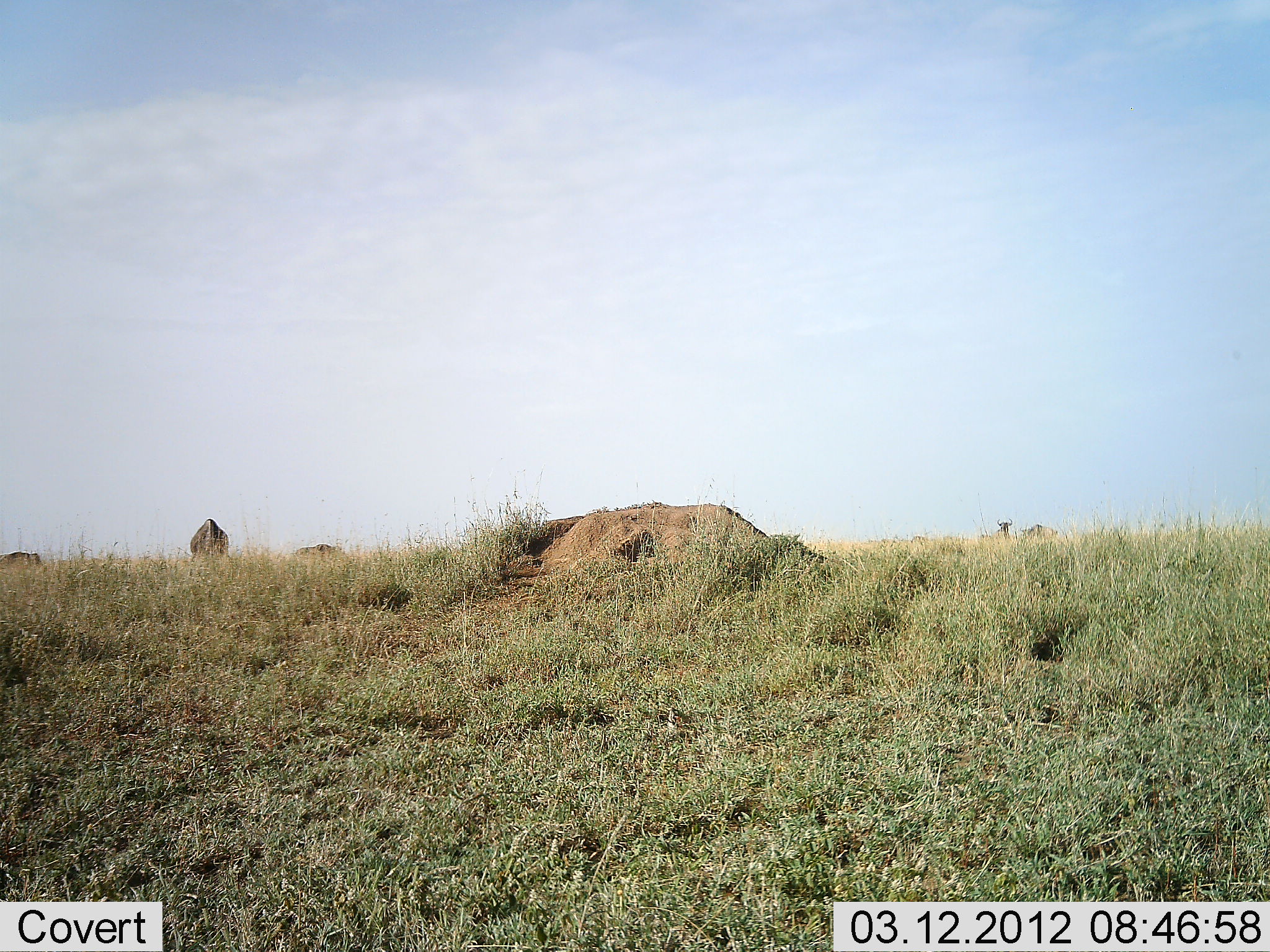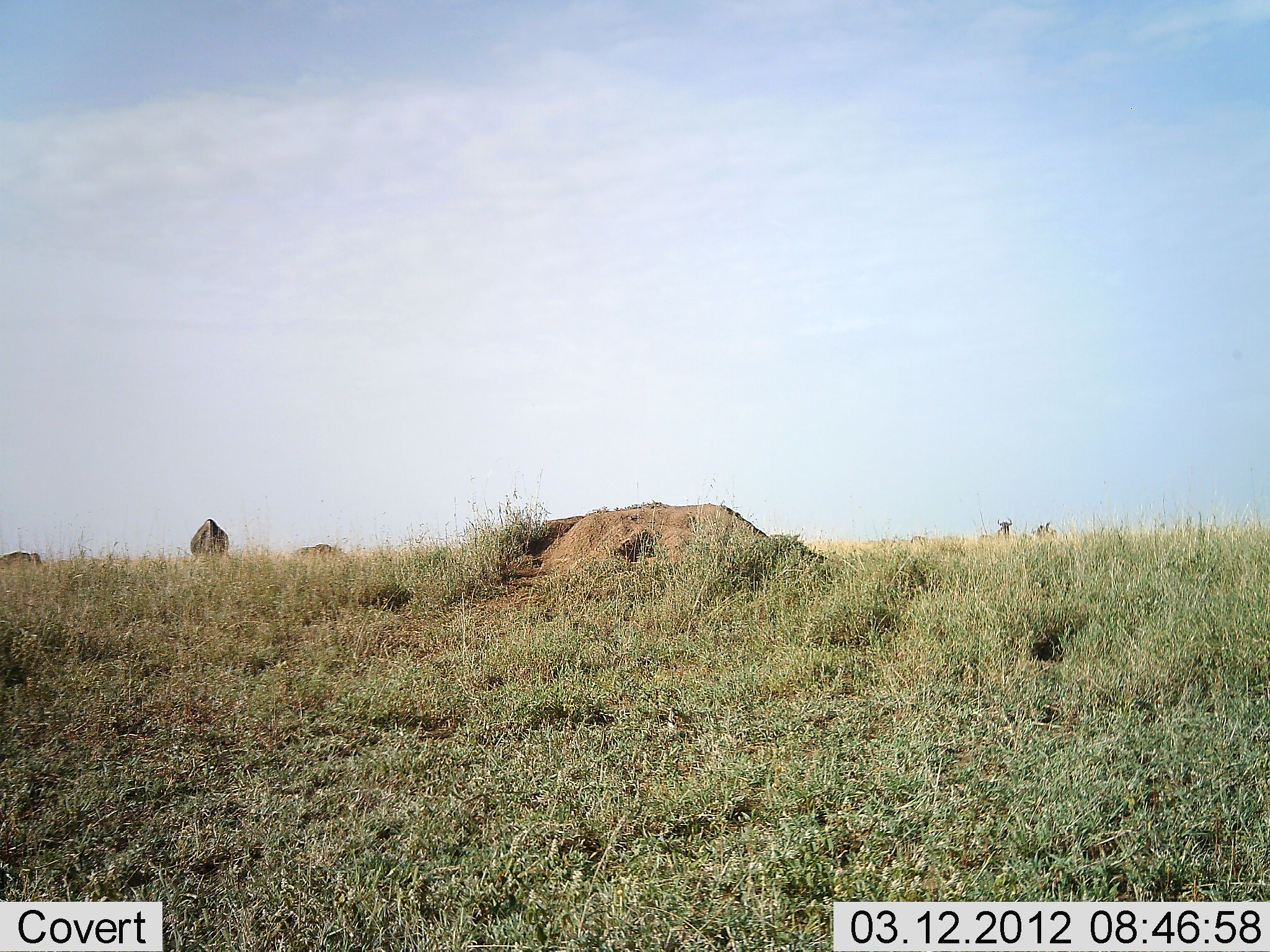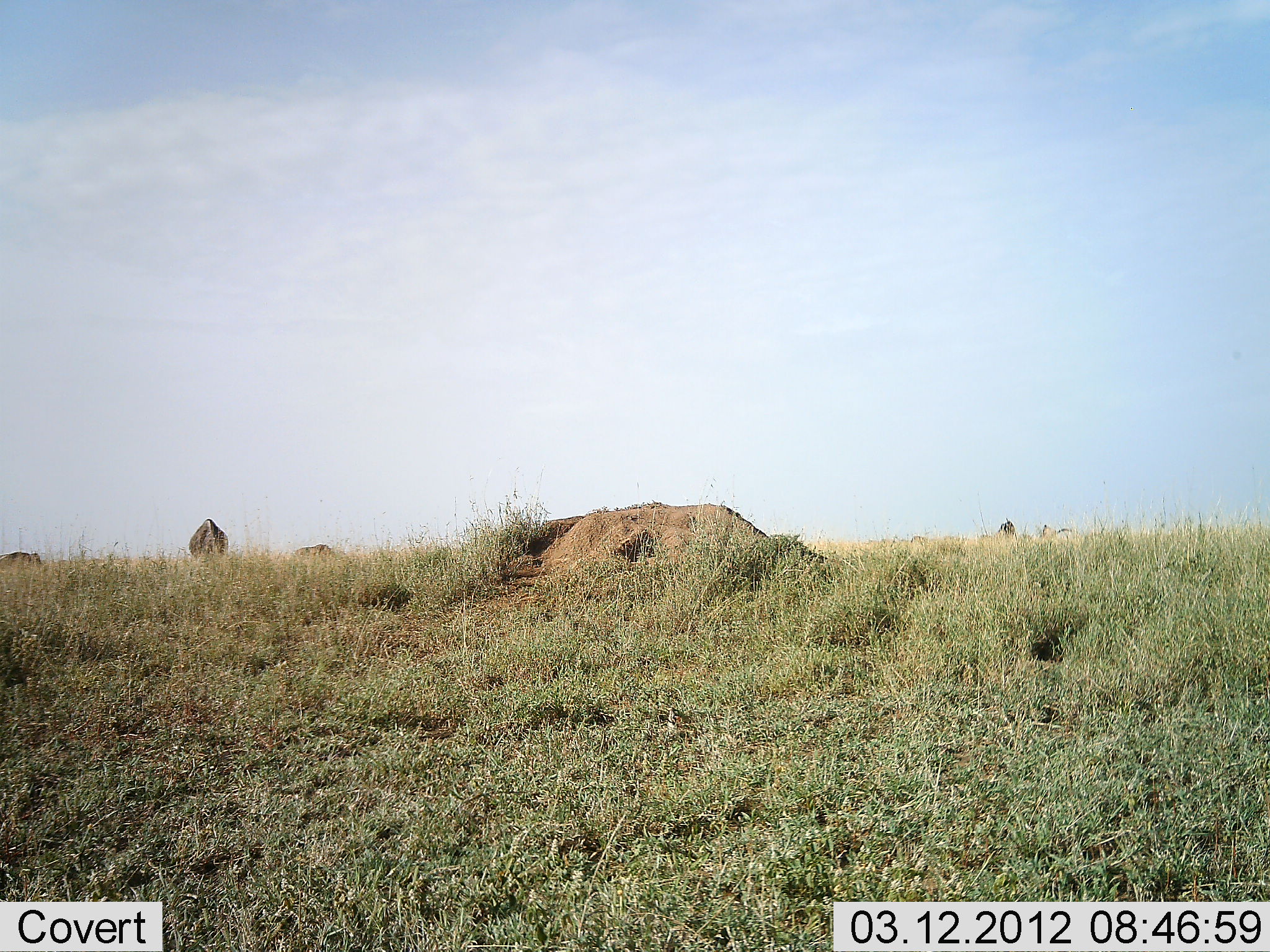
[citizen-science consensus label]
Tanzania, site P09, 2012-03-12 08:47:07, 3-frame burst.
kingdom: Animalia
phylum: Chordata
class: Mammalia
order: Artiodactyla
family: Bovidae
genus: Connochaetes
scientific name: Connochaetes taurinus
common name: blue wildebeest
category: wildebeest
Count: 5.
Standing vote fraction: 61%.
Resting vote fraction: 4%.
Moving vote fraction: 22%.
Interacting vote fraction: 0%.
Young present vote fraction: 0%.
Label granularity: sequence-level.